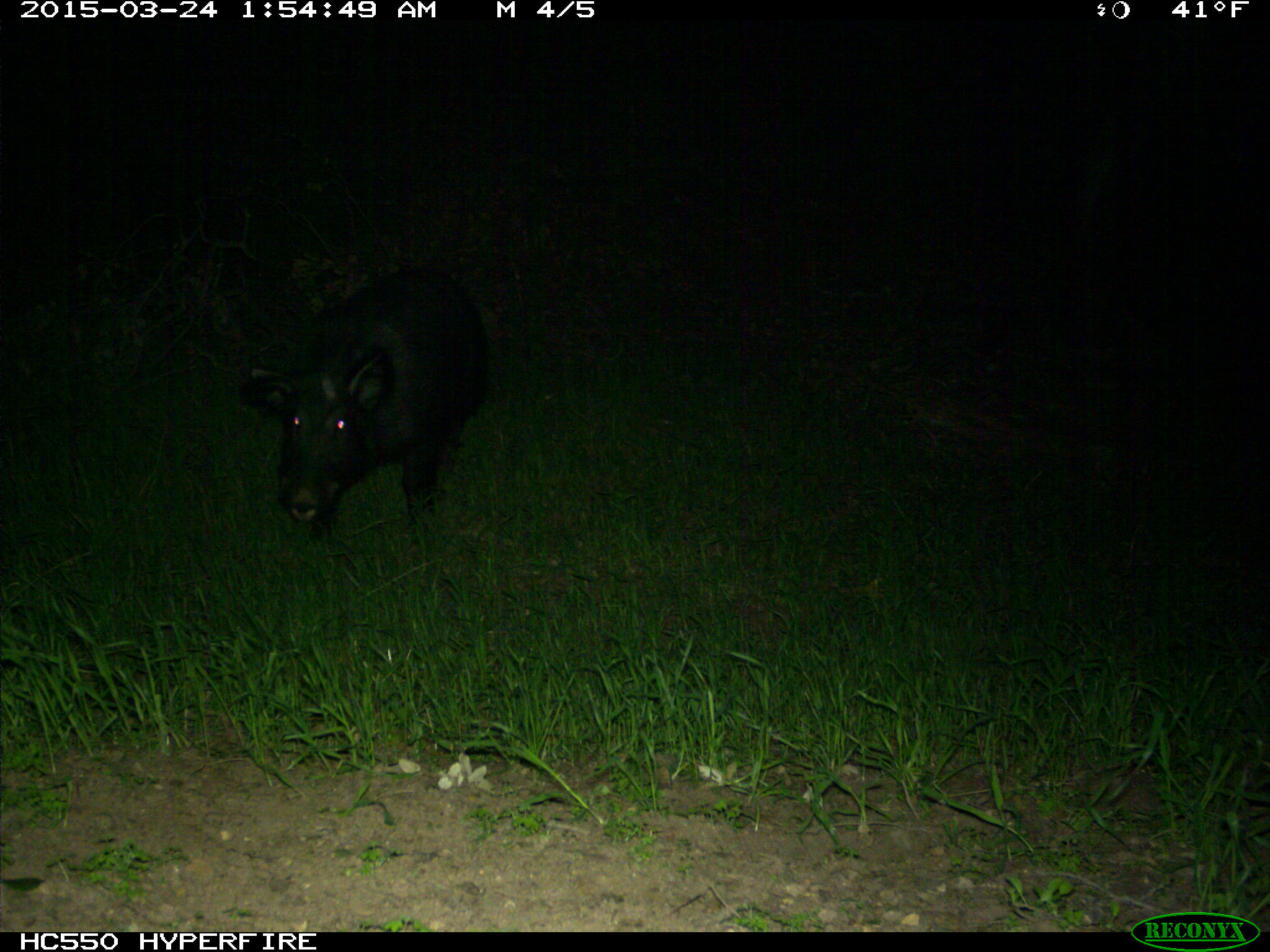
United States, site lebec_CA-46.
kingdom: Animalia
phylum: Chordata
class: Mammalia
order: Artiodactyla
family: Suidae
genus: Sus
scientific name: Sus scrofa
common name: wild boar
Sus scrofa (wild boar).